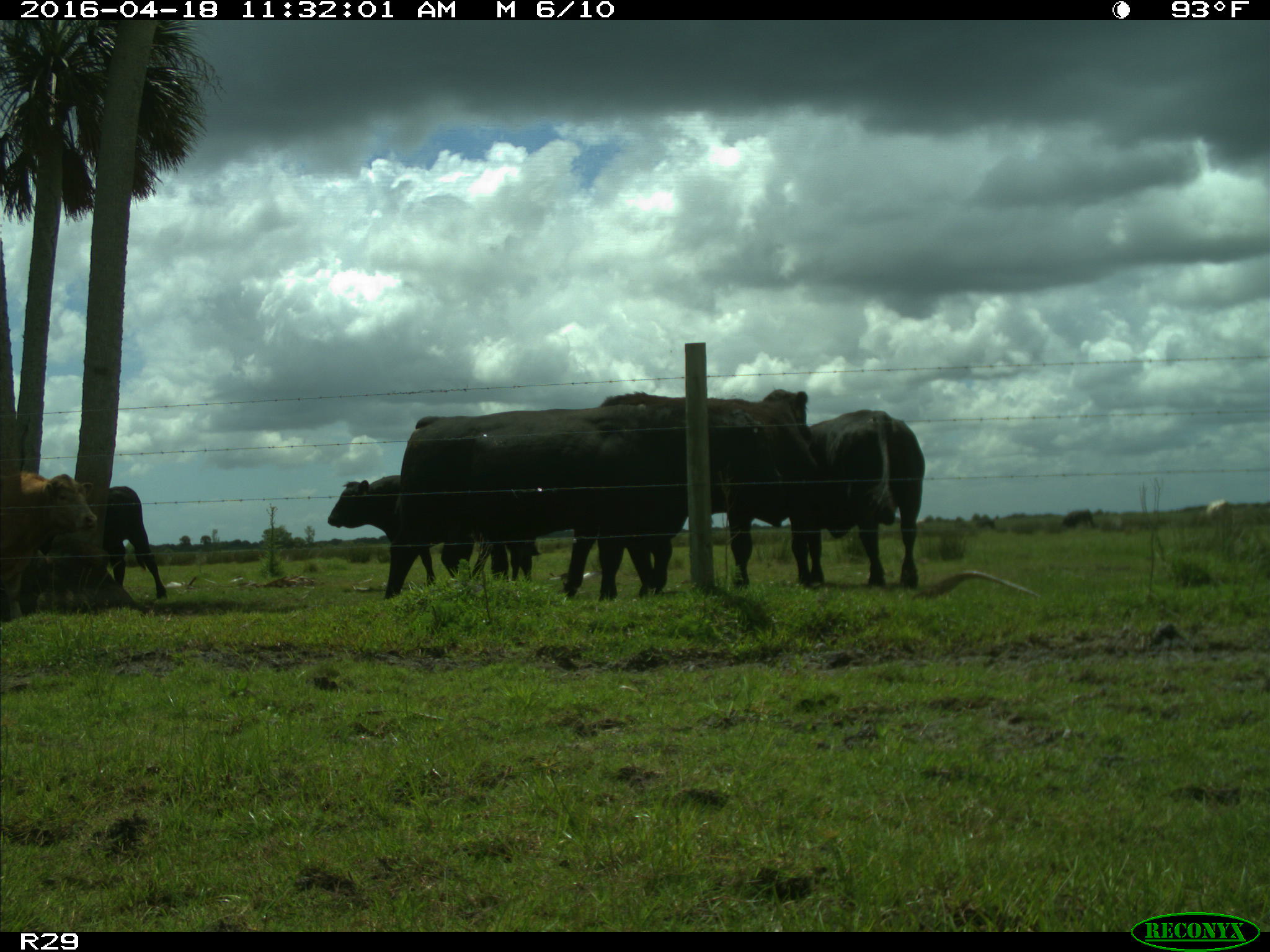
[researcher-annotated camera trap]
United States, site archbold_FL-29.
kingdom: Animalia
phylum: Chordata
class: Mammalia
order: Artiodactyla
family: Bovidae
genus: Bos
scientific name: Bos taurus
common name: domestic cow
Bos taurus (domestic cow).